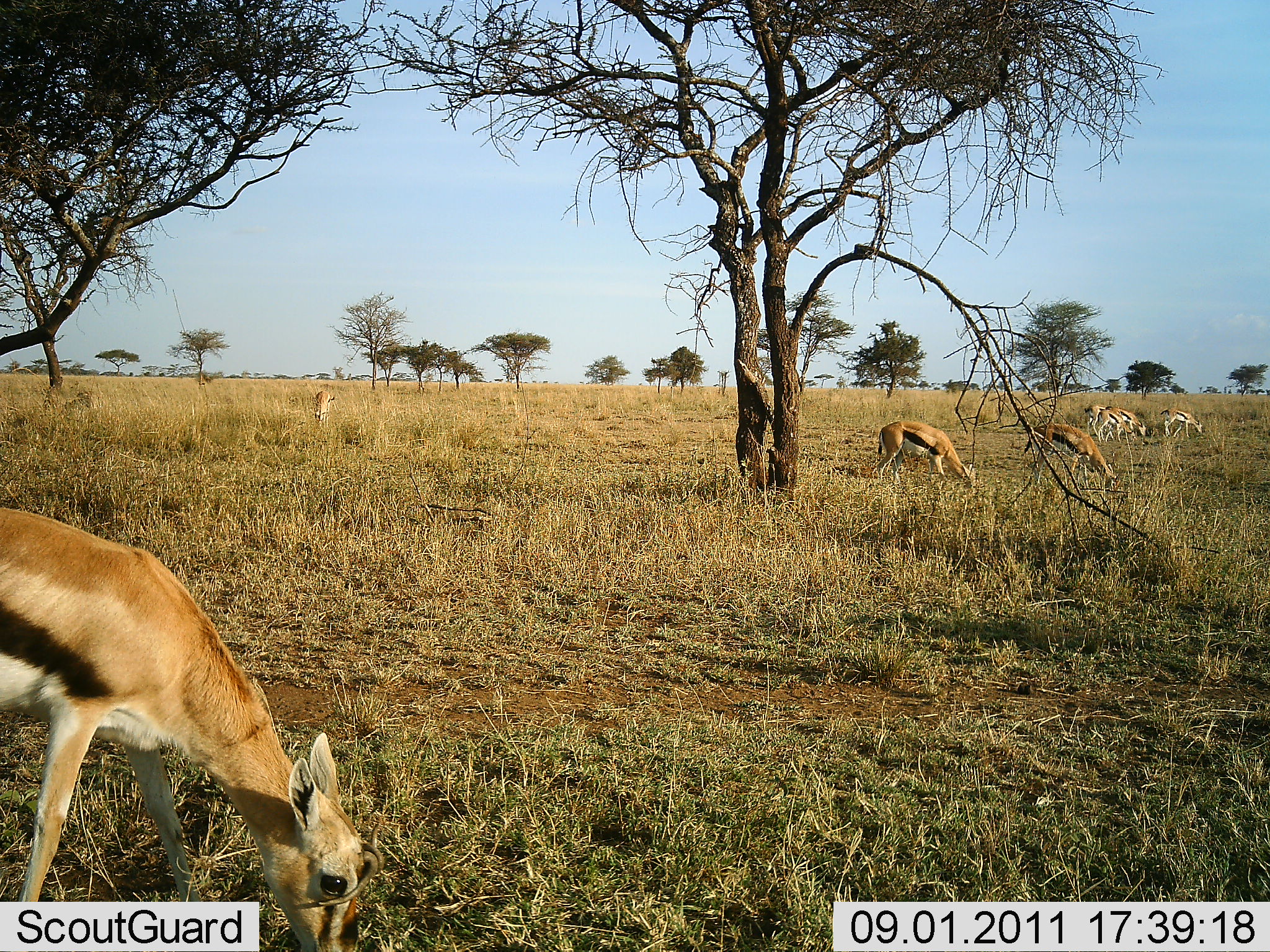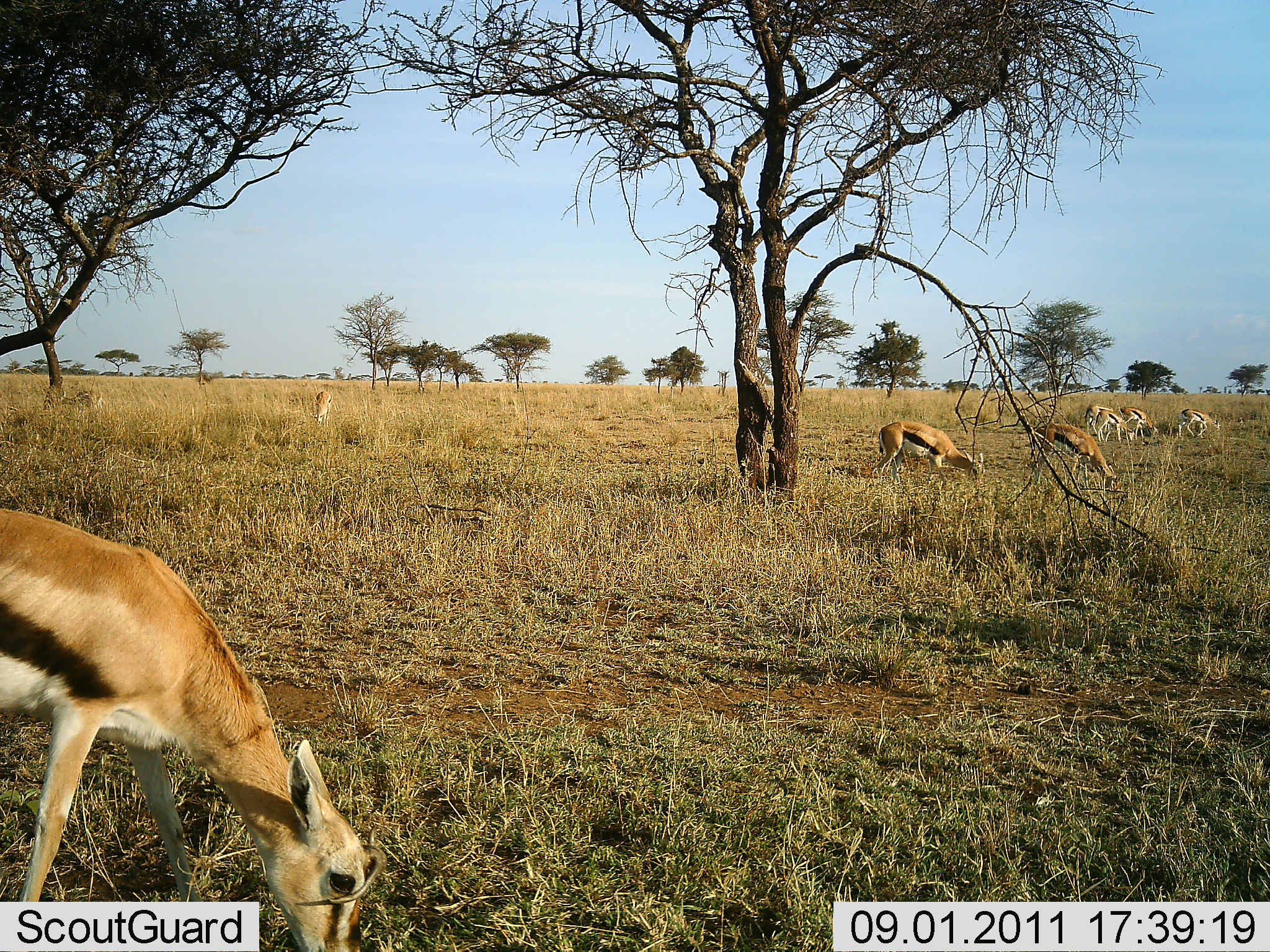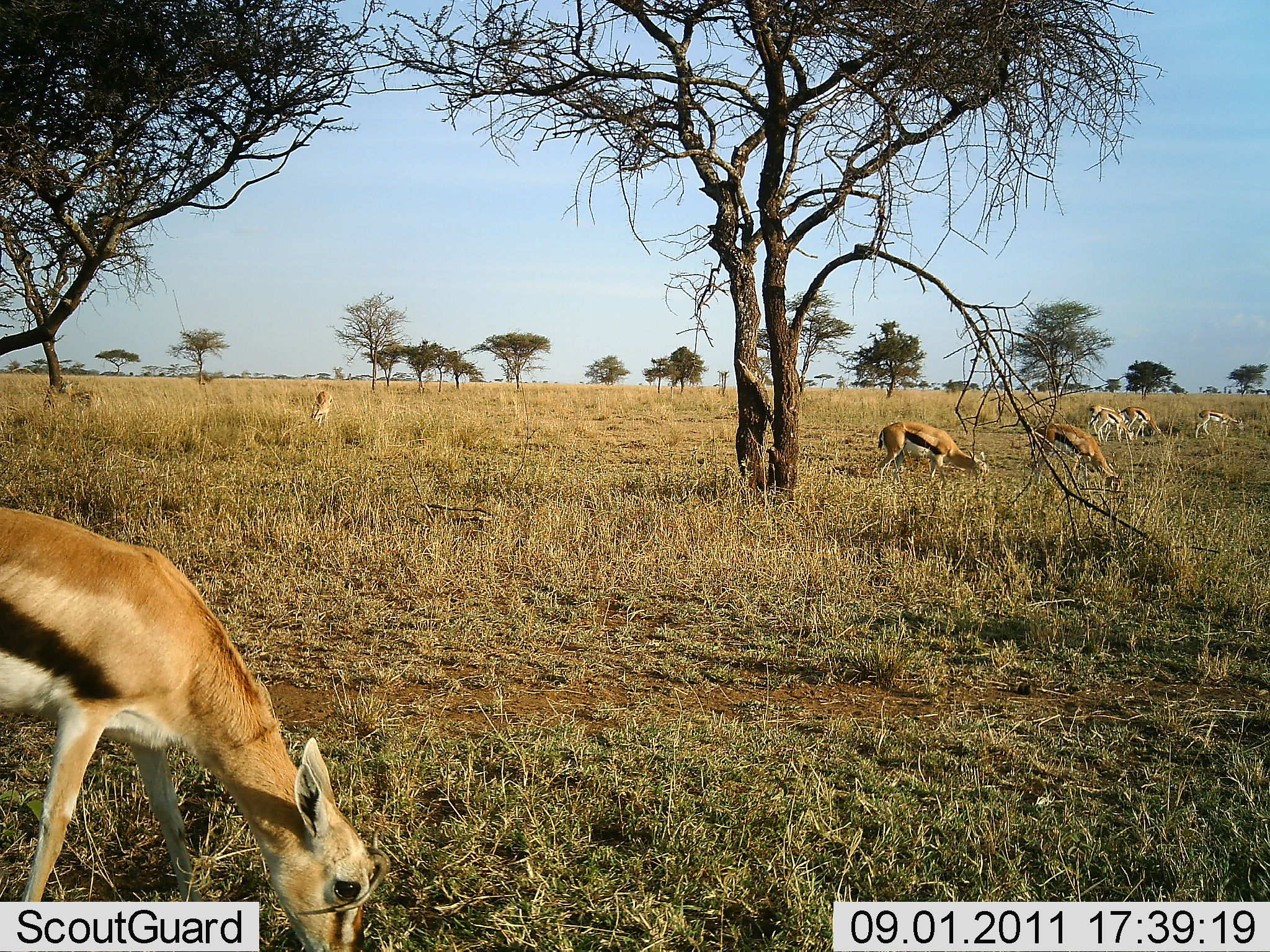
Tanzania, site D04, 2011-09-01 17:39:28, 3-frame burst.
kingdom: Animalia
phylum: Chordata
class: Mammalia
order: Artiodactyla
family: Bovidae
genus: Eudorcas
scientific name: Eudorcas thomsonii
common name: thomson's gazelle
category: gazellethomsons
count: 7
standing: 25%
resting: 0%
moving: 0%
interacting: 0%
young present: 8%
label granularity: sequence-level